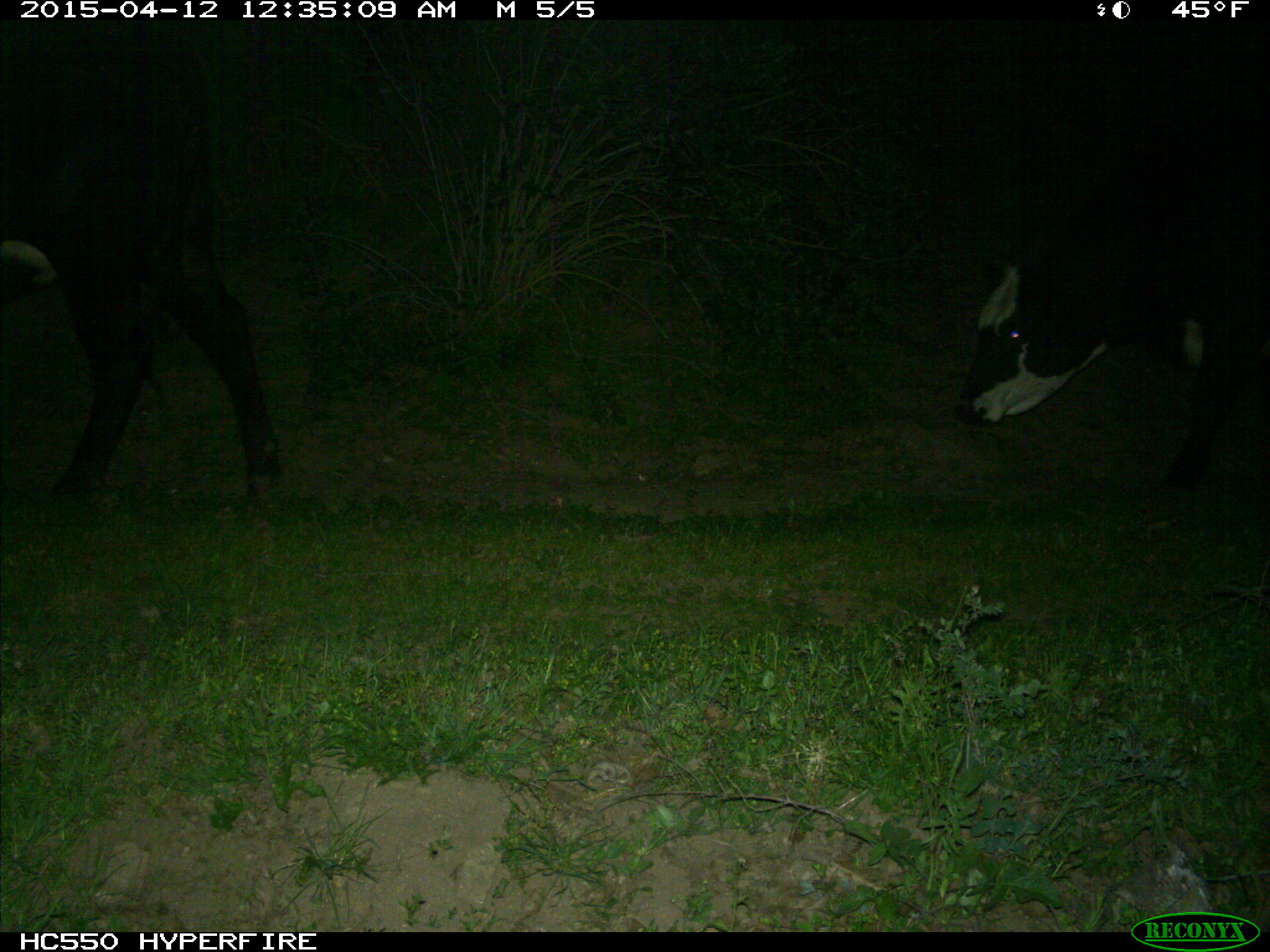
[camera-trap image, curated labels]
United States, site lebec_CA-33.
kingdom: Animalia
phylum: Chordata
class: Mammalia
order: Artiodactyla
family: Bovidae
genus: Bos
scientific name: Bos taurus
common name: domestic cow